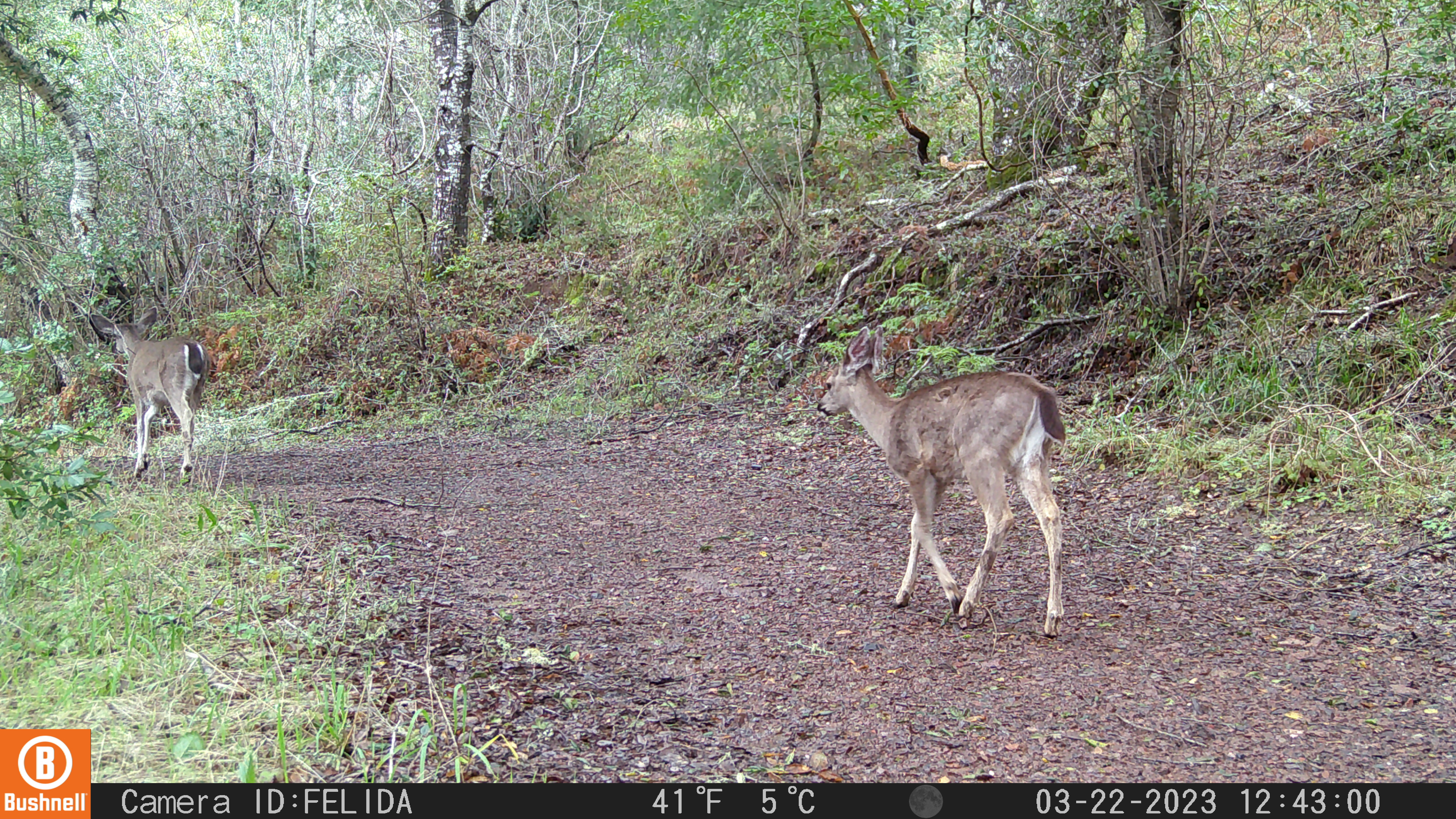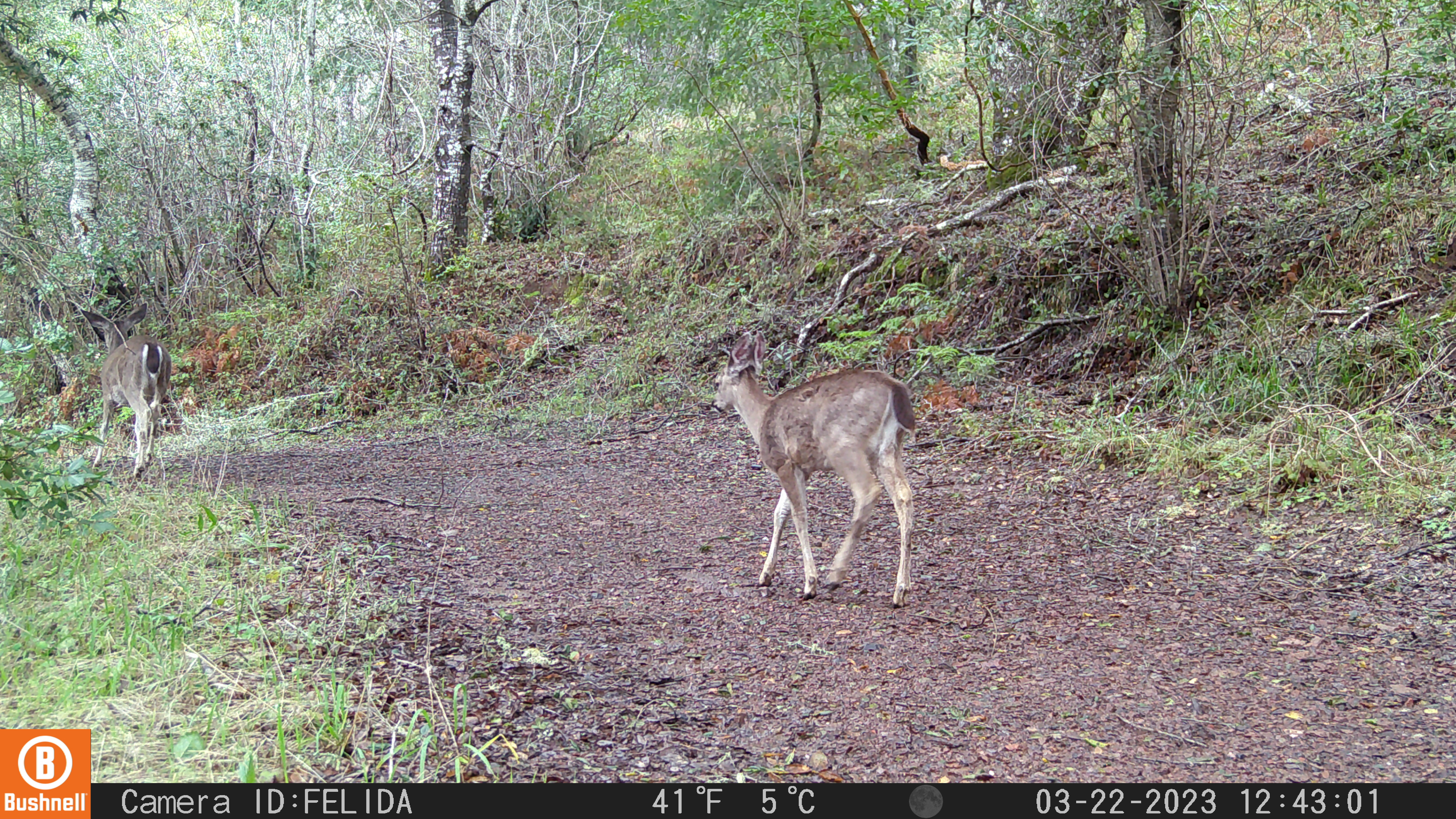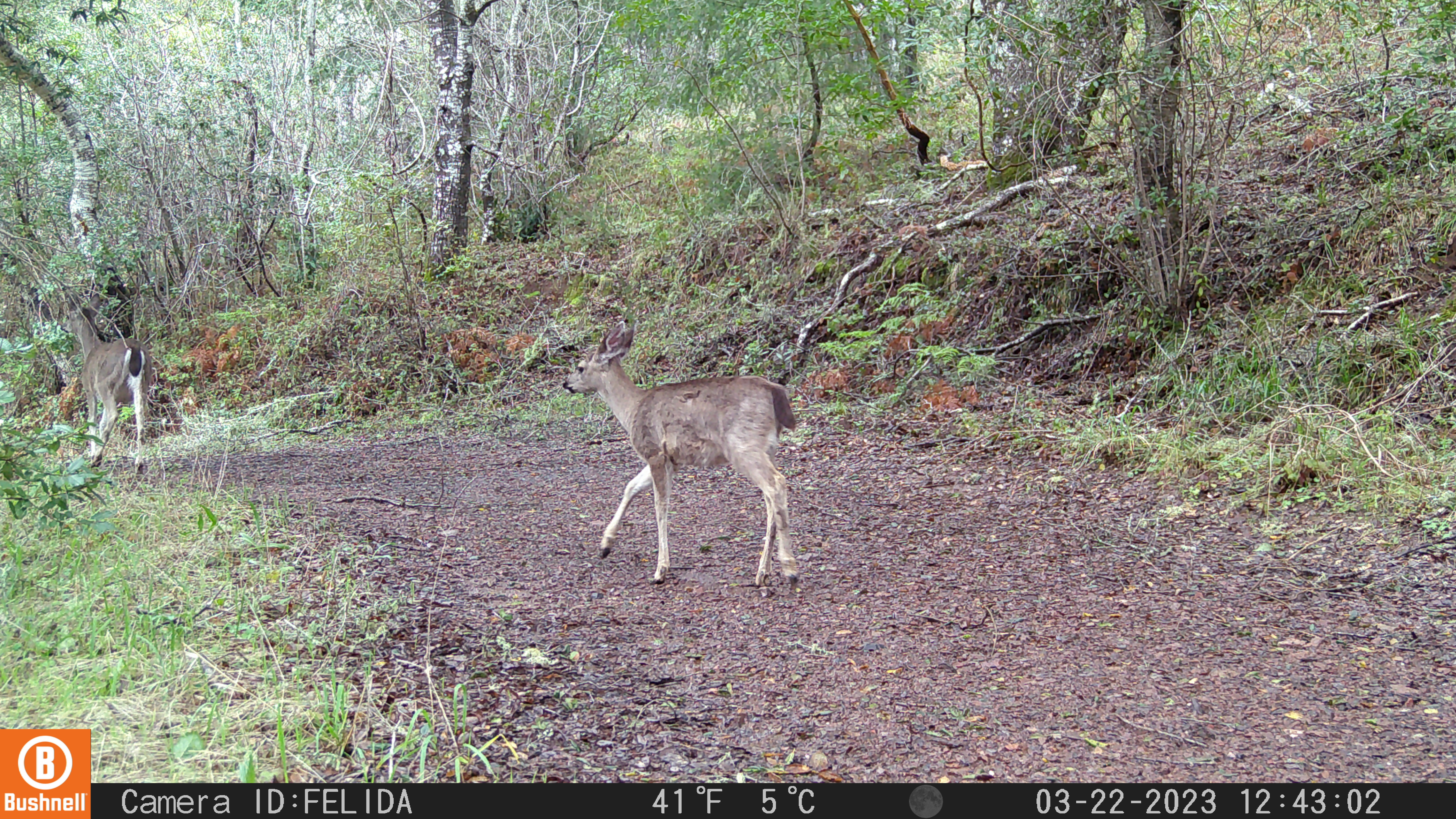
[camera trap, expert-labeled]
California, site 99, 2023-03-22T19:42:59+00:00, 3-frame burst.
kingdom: Animalia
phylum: Chordata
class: Mammalia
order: Artiodactyla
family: Cervidae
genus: Odocoileus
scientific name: Odocoileus hemionus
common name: mule deer